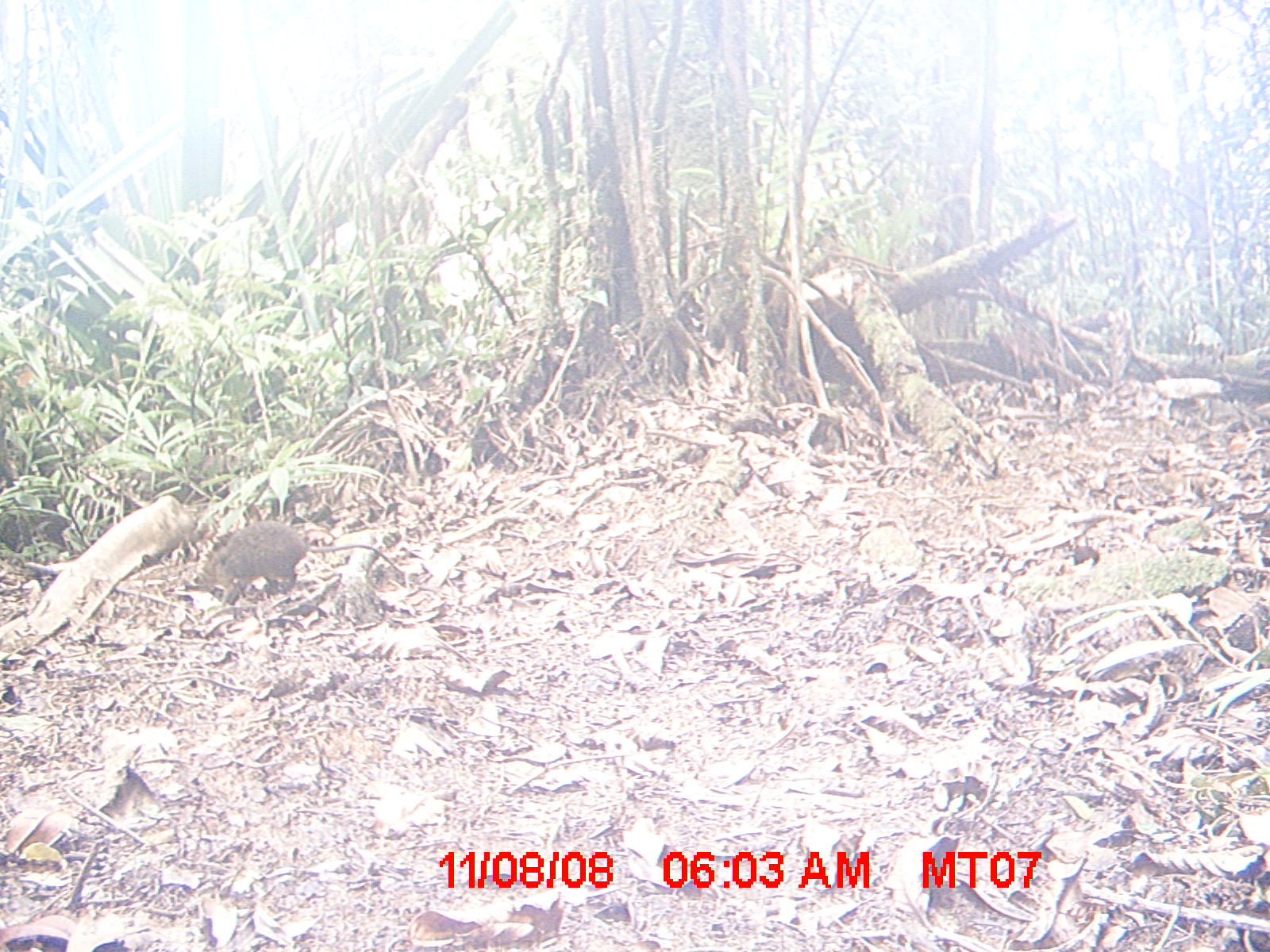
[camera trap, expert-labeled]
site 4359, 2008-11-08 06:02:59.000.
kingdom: Animalia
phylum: Chordata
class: Mammalia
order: Rodentia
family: Nesomyidae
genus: Nesomys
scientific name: Nesomys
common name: nesomys rodents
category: nesomys sp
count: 1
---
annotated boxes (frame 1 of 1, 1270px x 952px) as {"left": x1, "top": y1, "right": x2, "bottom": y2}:
nesomys sp: {"left": 191, "top": 519, "right": 406, "bottom": 607}